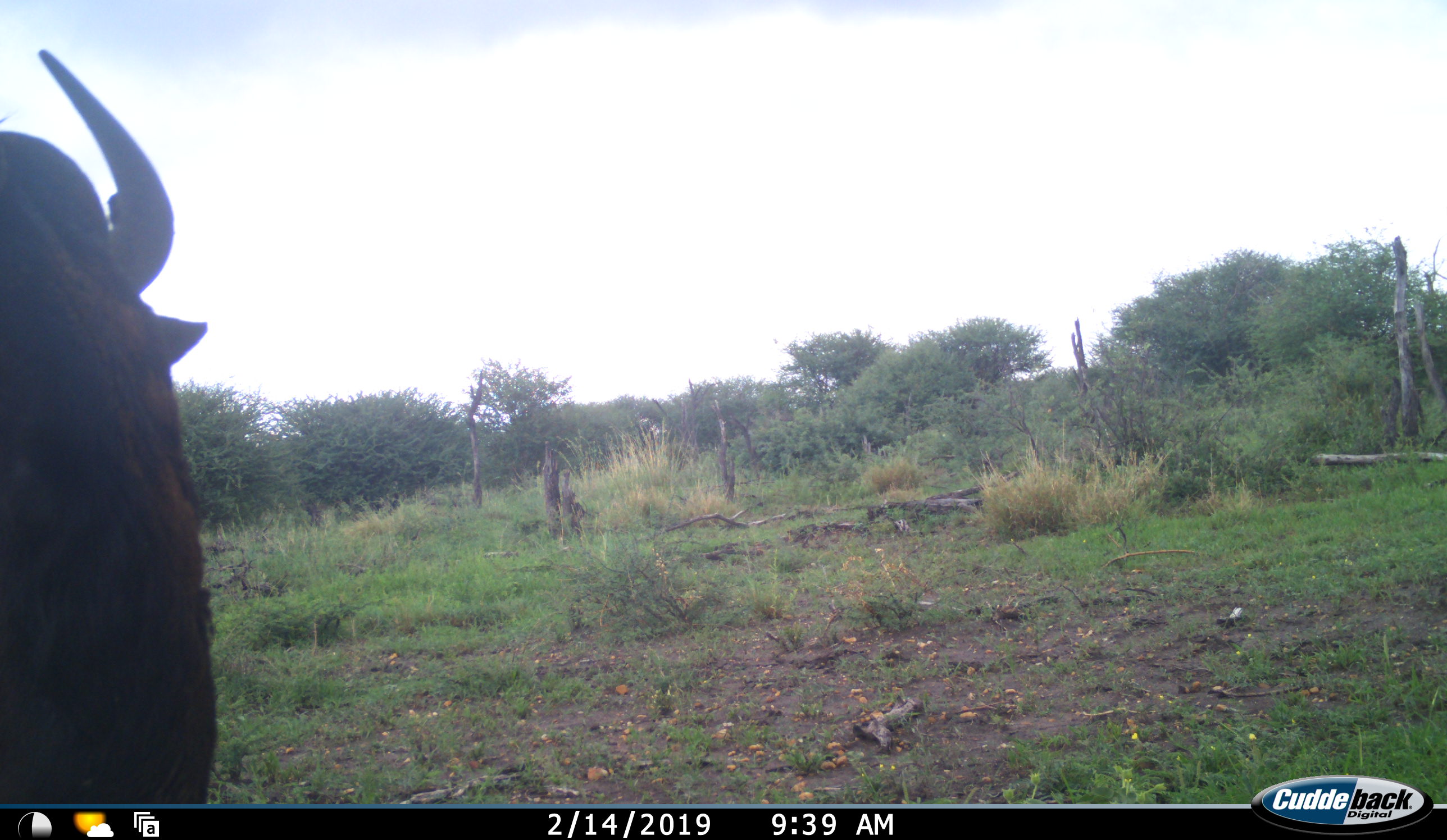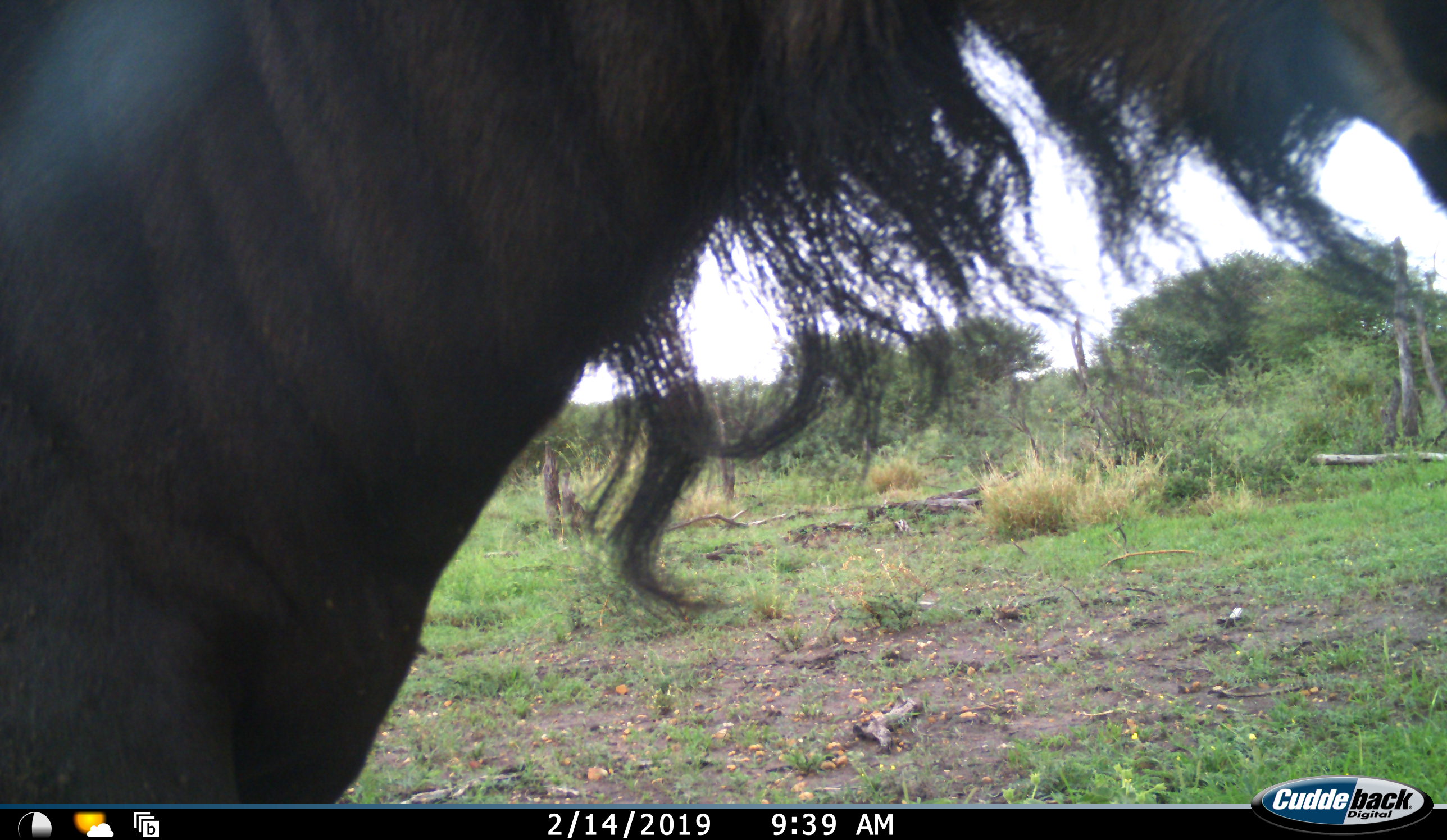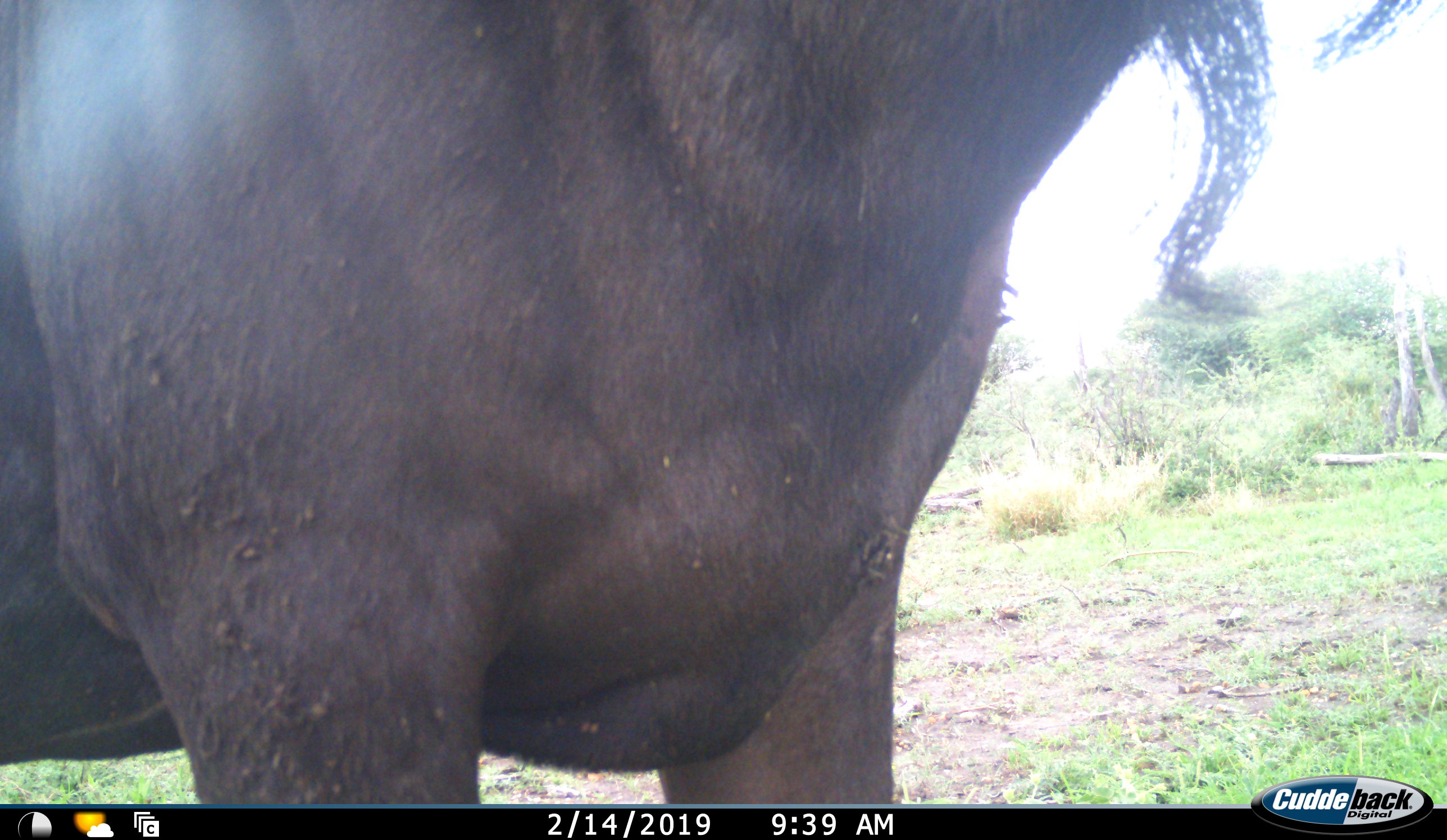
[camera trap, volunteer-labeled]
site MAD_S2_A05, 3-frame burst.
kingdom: Animalia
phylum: Chordata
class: Mammalia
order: Artiodactyla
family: Bovidae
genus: Connochaetes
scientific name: Connochaetes taurinus taurinus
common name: blue wildebeest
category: wildebeestblue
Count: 1.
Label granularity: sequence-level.